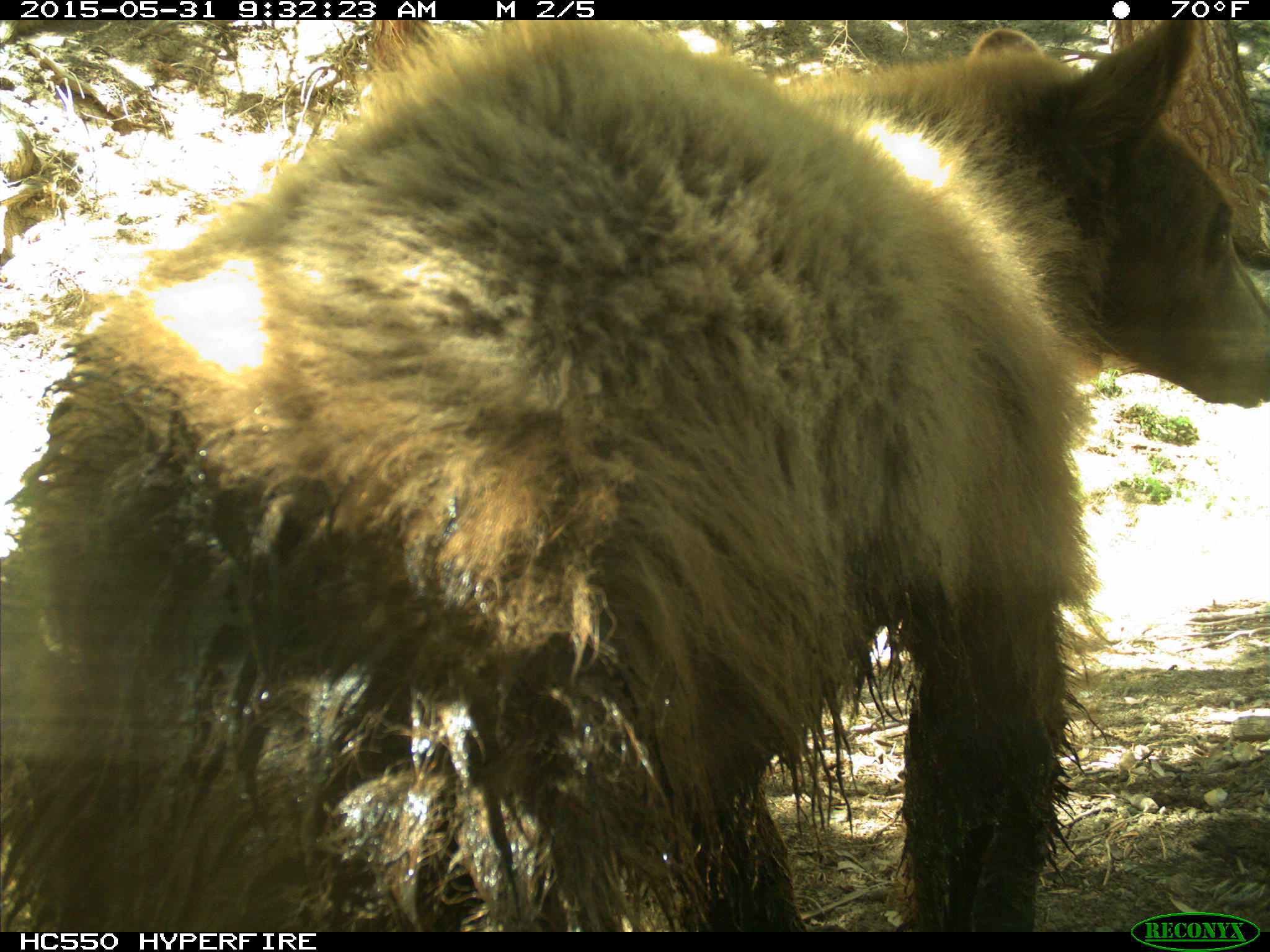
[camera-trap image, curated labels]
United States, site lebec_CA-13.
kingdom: Animalia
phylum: Chordata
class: Mammalia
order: Carnivora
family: Ursidae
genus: Ursus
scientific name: Ursus americanus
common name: american black bear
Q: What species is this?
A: Ursus americanus (american black bear).